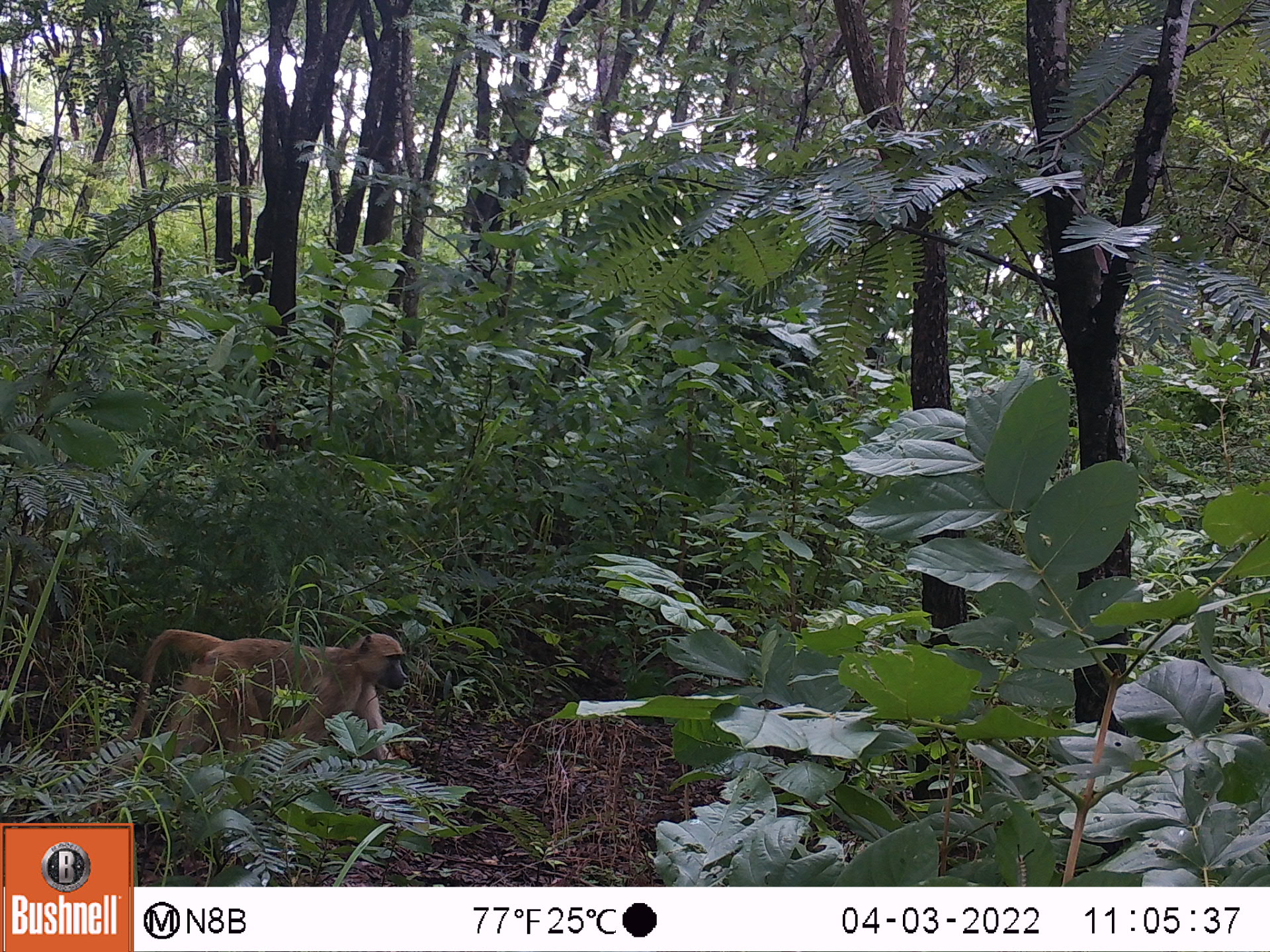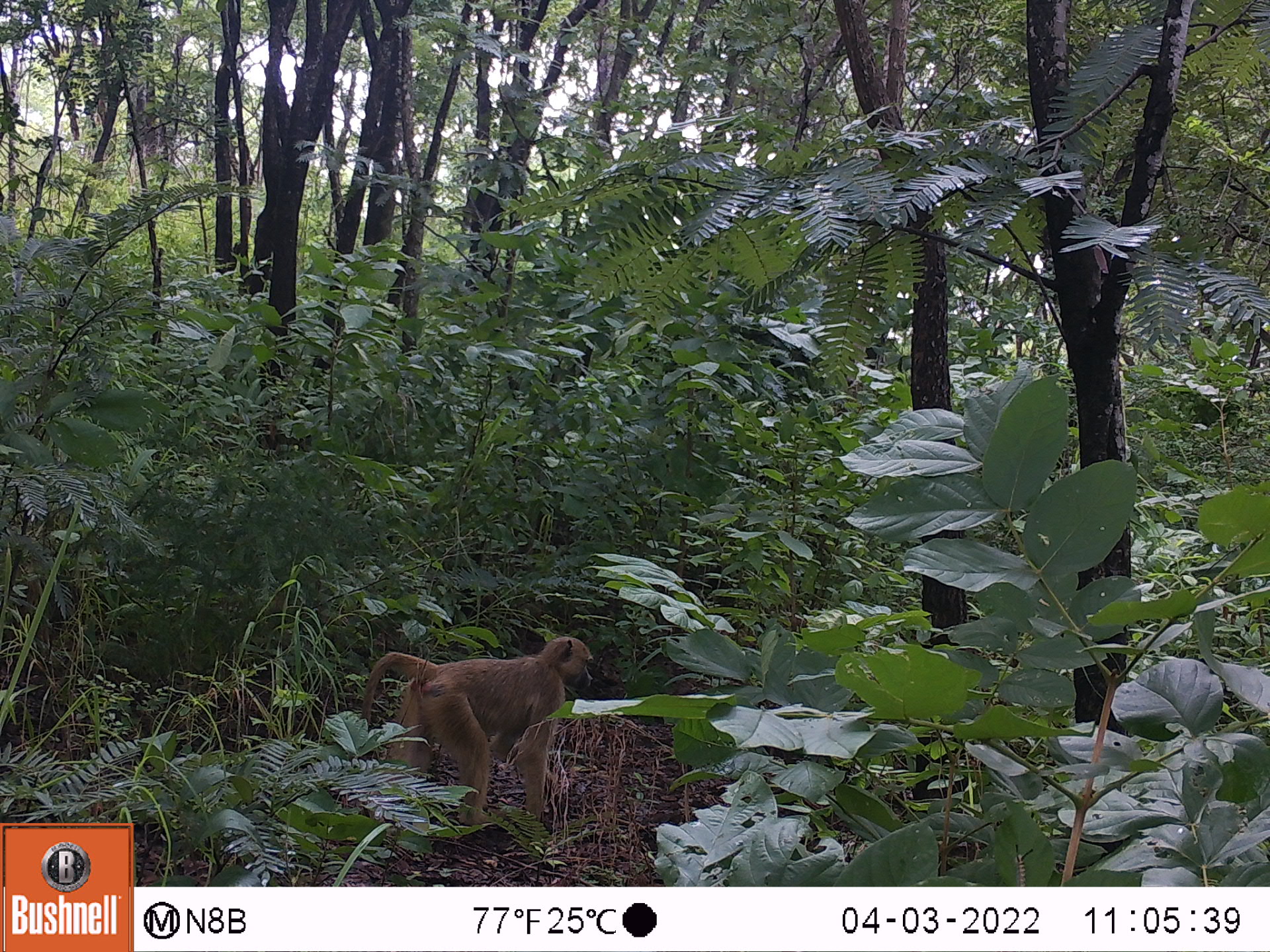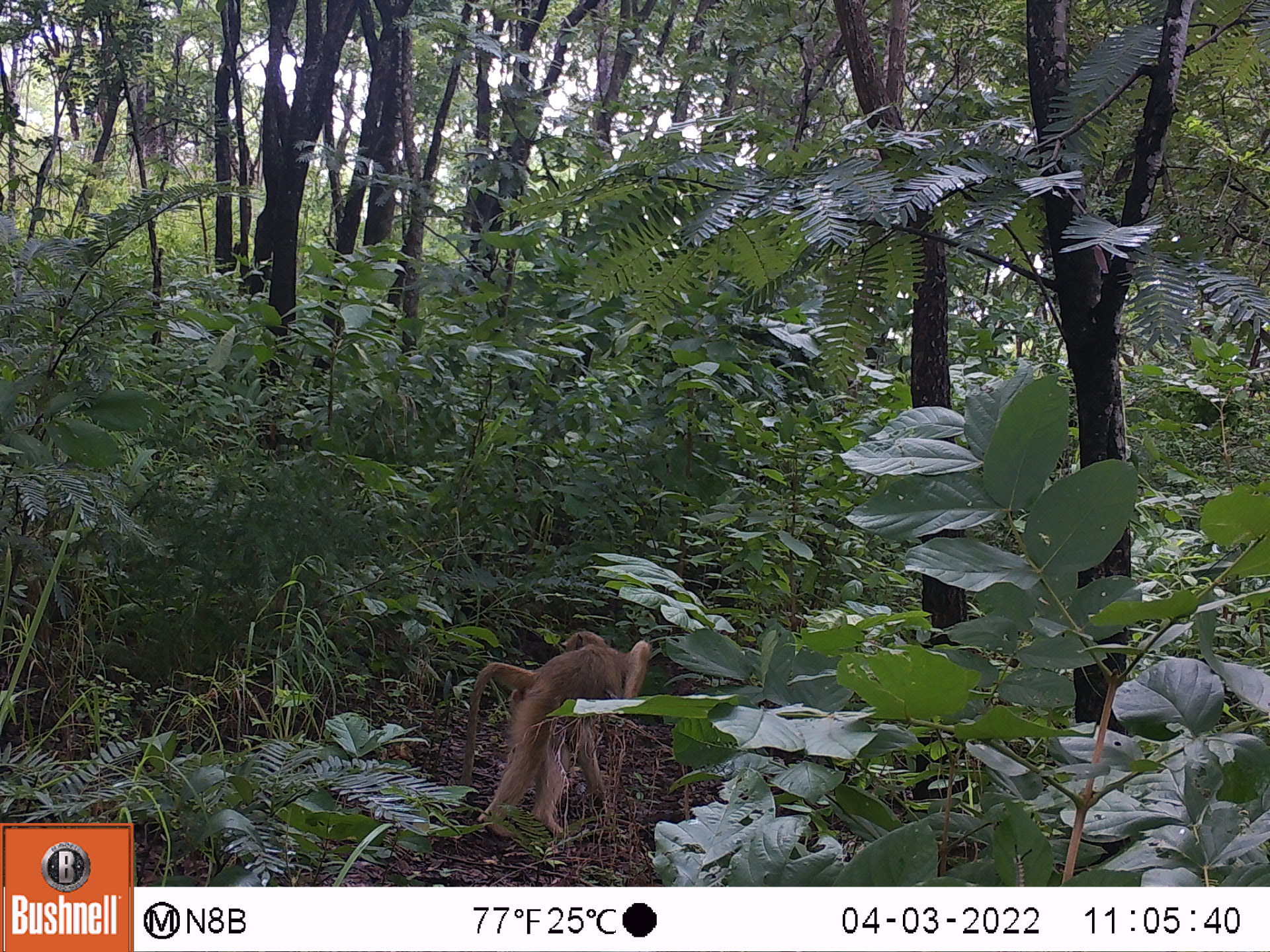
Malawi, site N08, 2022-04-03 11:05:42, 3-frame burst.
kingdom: Animalia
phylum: Chordata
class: Mammalia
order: Primates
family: Cercopithecidae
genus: Papio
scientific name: Papio cynocephalus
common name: yellow baboon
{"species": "yellow baboon (Papio cynocephalus)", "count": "2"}